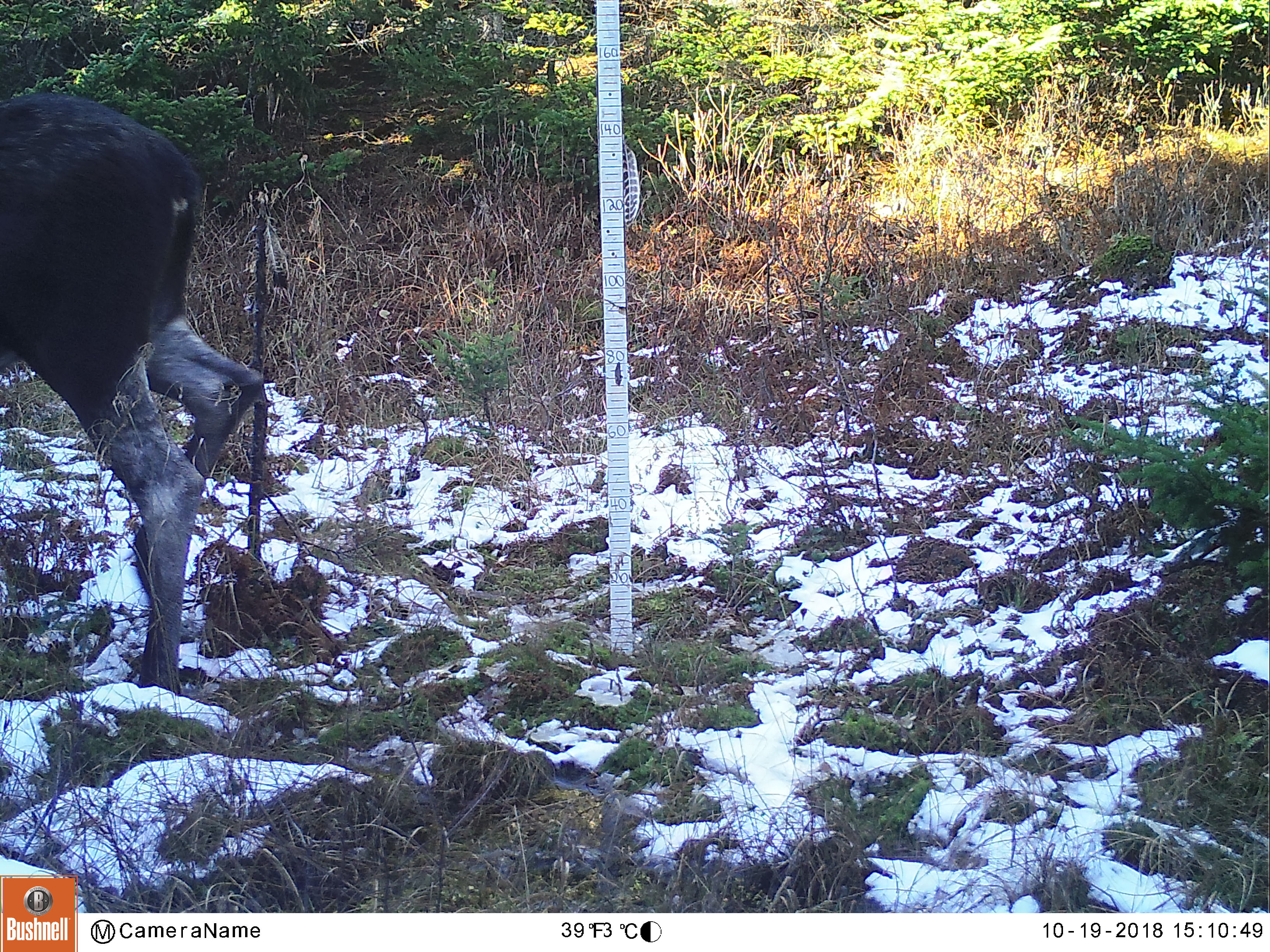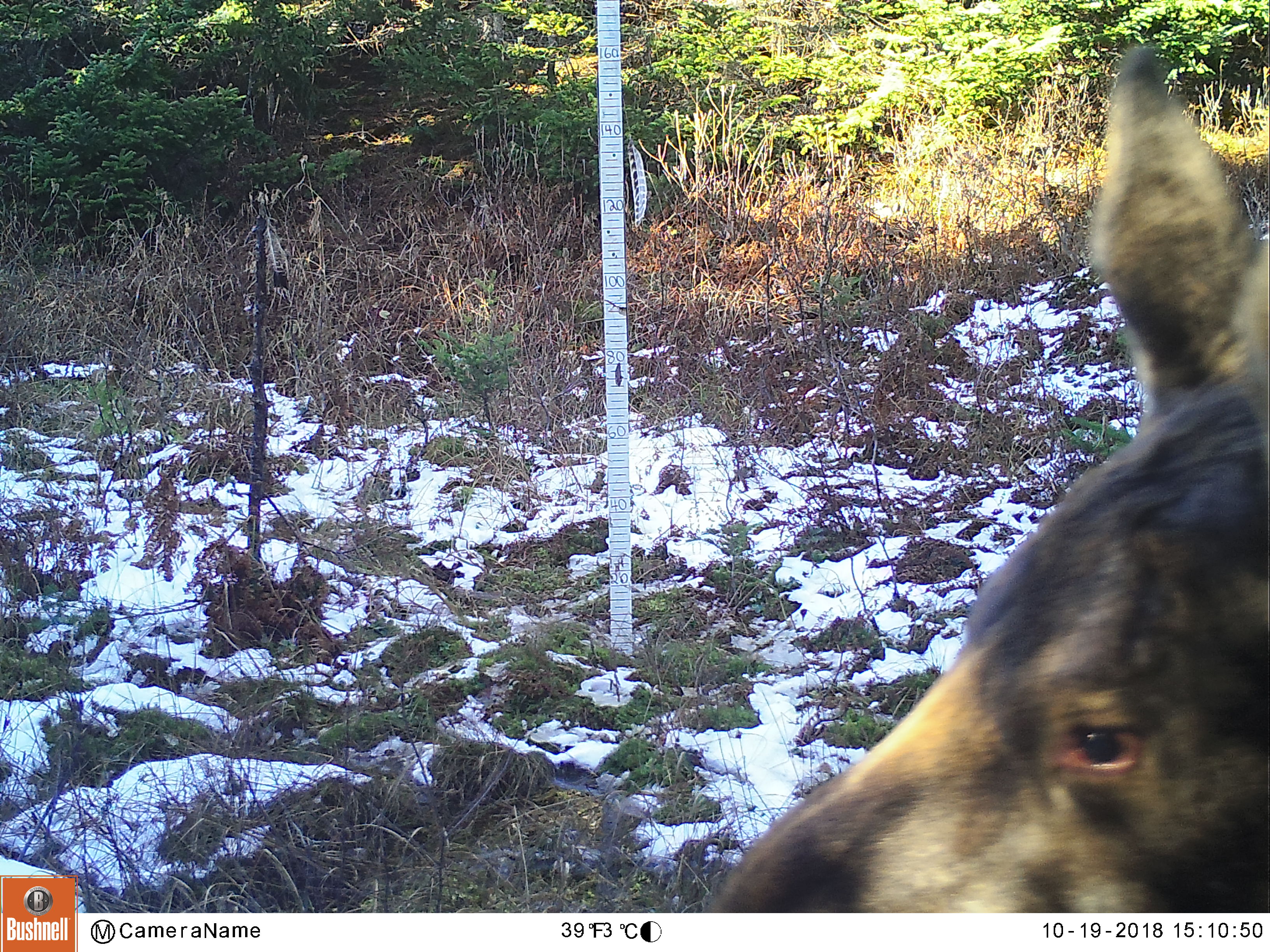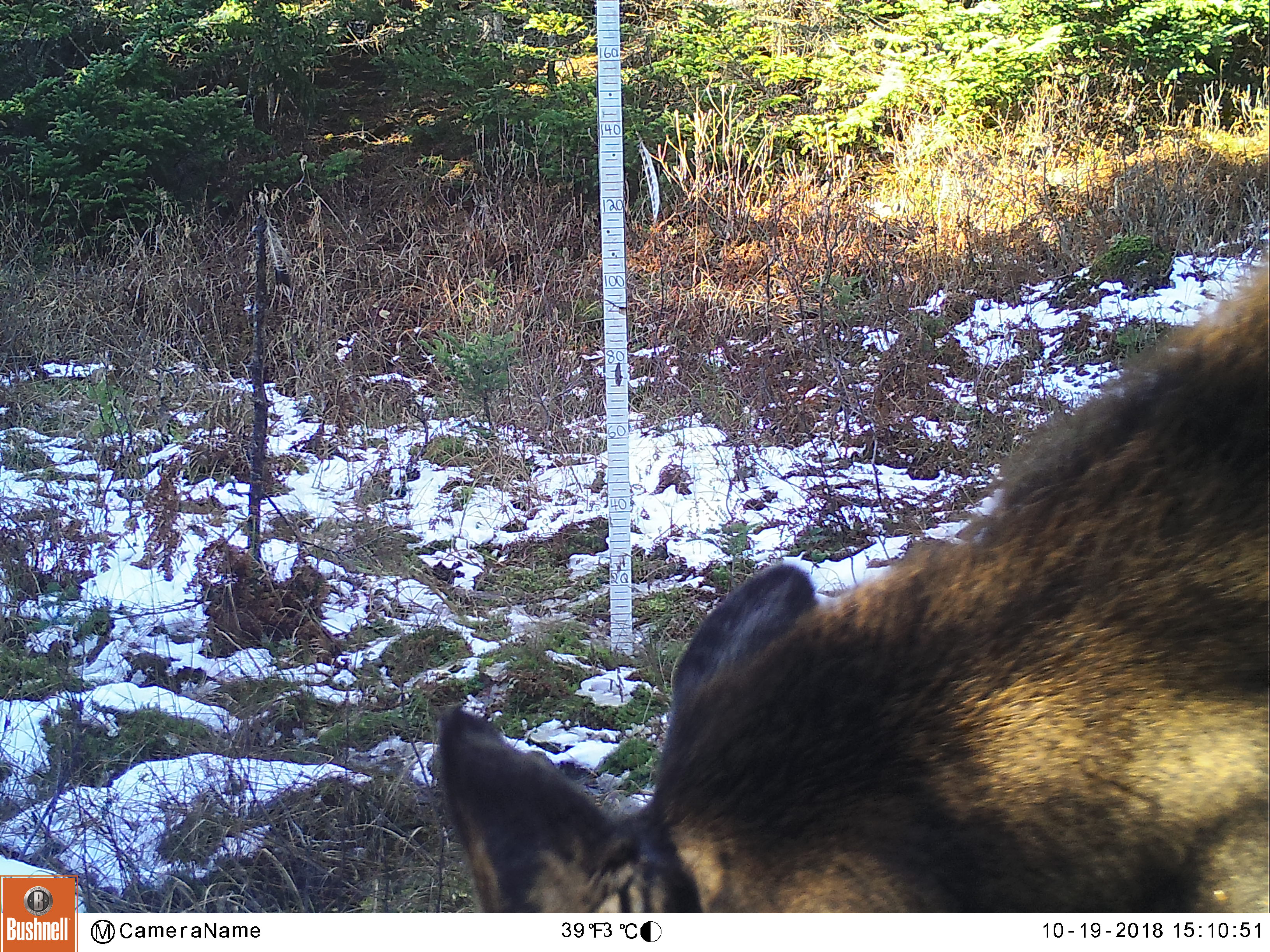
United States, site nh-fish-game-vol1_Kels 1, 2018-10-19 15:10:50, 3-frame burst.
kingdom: Animalia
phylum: Chordata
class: Mammalia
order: Artiodactyla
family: Cervidae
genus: Alces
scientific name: Alces alces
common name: moose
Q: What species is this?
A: Moose (Alces alces).